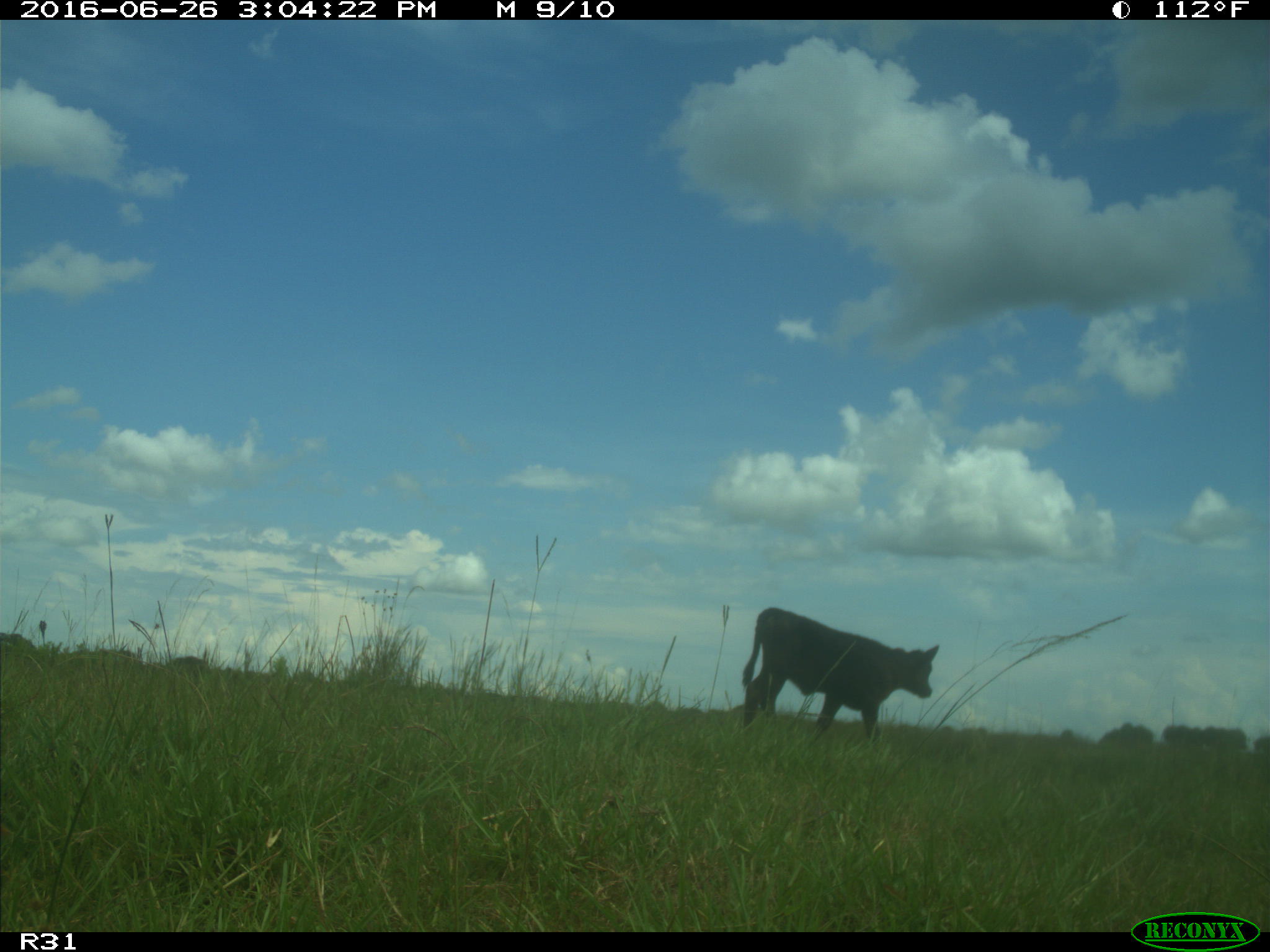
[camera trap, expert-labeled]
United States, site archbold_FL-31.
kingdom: Animalia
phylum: Chordata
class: Mammalia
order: Artiodactyla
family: Bovidae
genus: Bos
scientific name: Bos taurus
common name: domestic cow